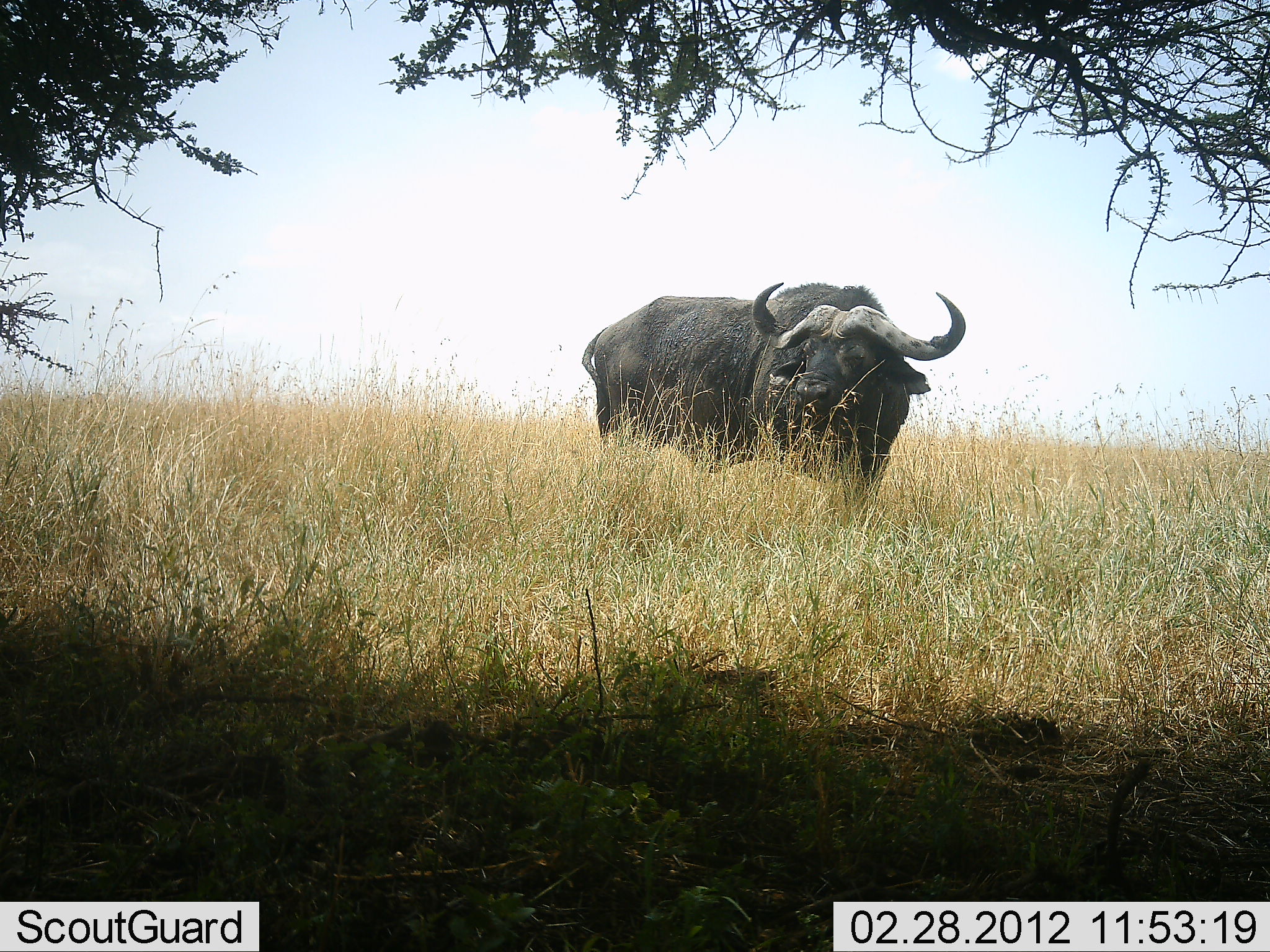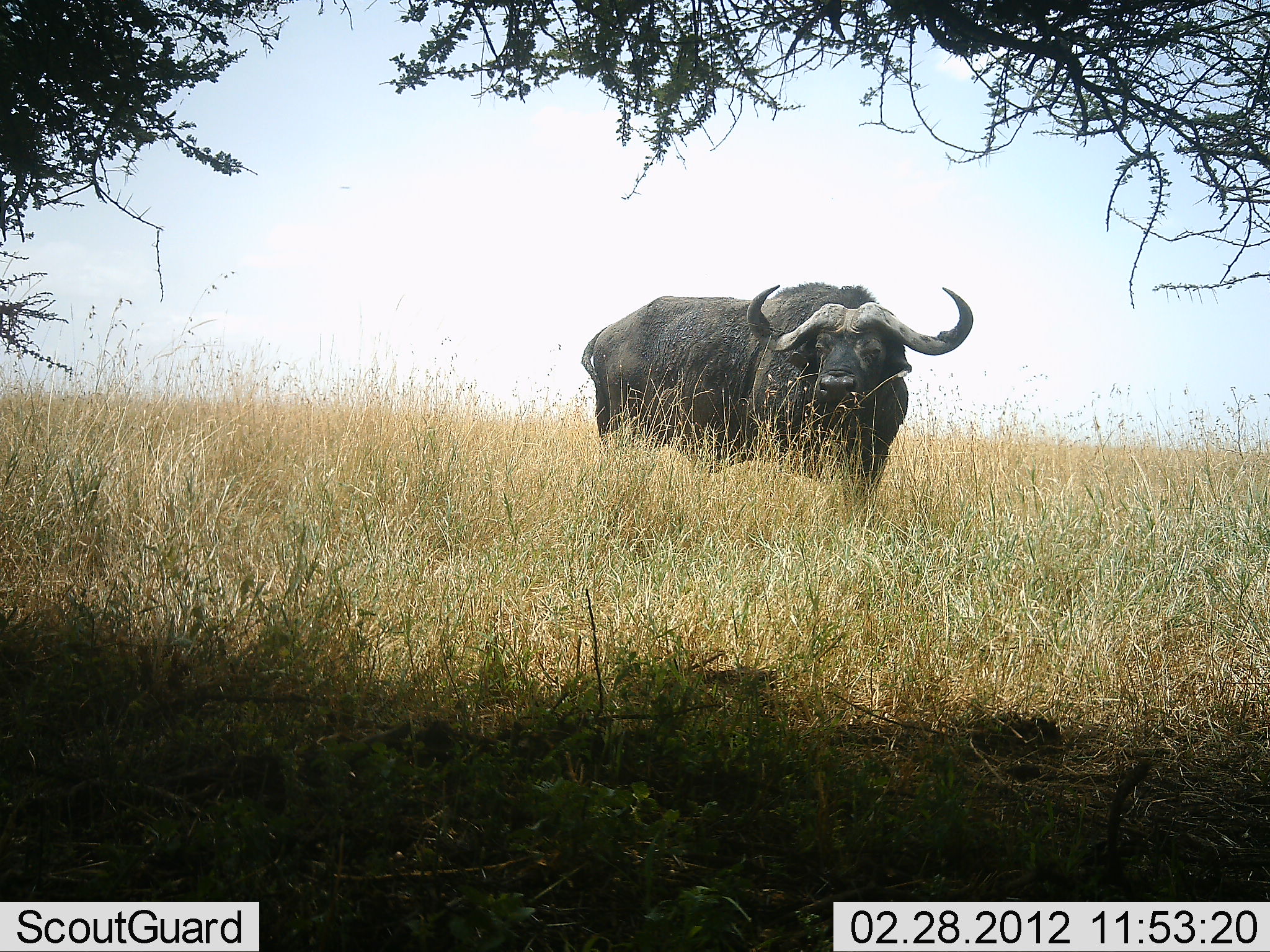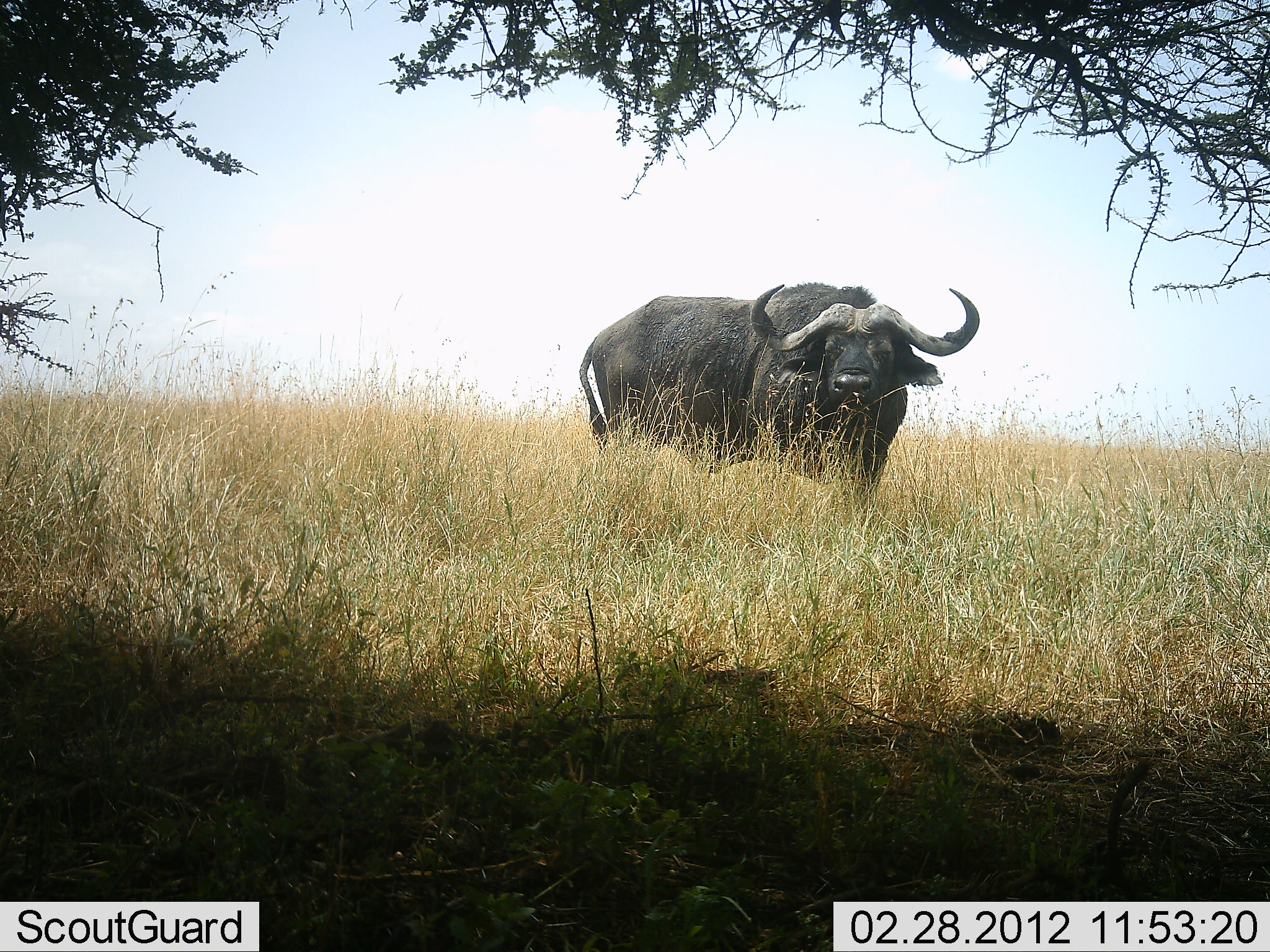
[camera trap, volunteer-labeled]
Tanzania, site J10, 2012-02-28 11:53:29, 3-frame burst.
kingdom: Animalia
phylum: Chordata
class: Mammalia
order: Artiodactyla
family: Bovidae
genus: Syncerus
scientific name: Syncerus caffer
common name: cape buffalo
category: buffalo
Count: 1.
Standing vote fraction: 100%.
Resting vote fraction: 0%.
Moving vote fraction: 0%.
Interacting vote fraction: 0%.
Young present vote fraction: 0%.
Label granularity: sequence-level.